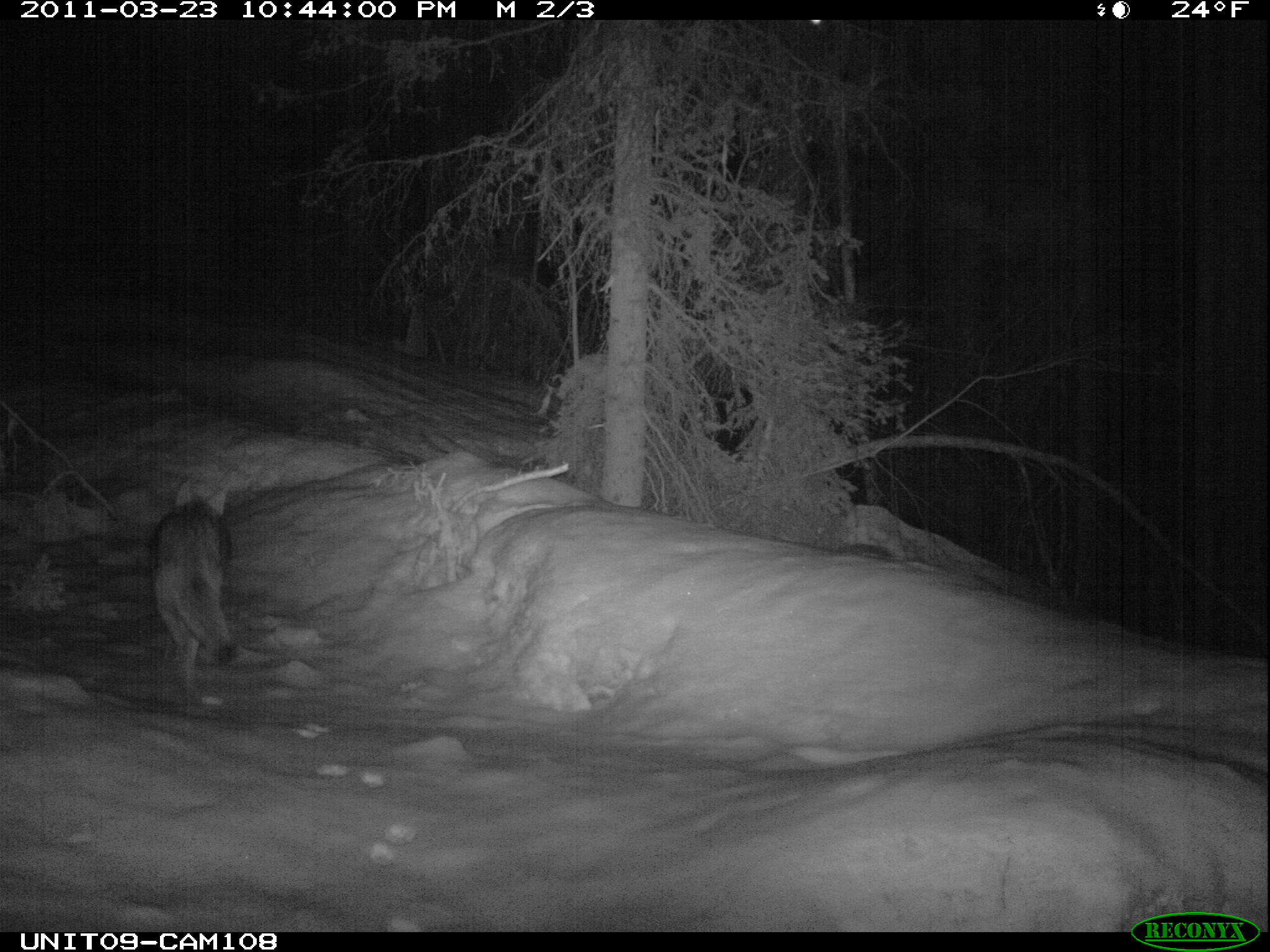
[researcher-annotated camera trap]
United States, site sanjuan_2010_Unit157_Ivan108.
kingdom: Animalia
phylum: Chordata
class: Mammalia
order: Carnivora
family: Canidae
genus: Canis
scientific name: Canis latrans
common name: coyote